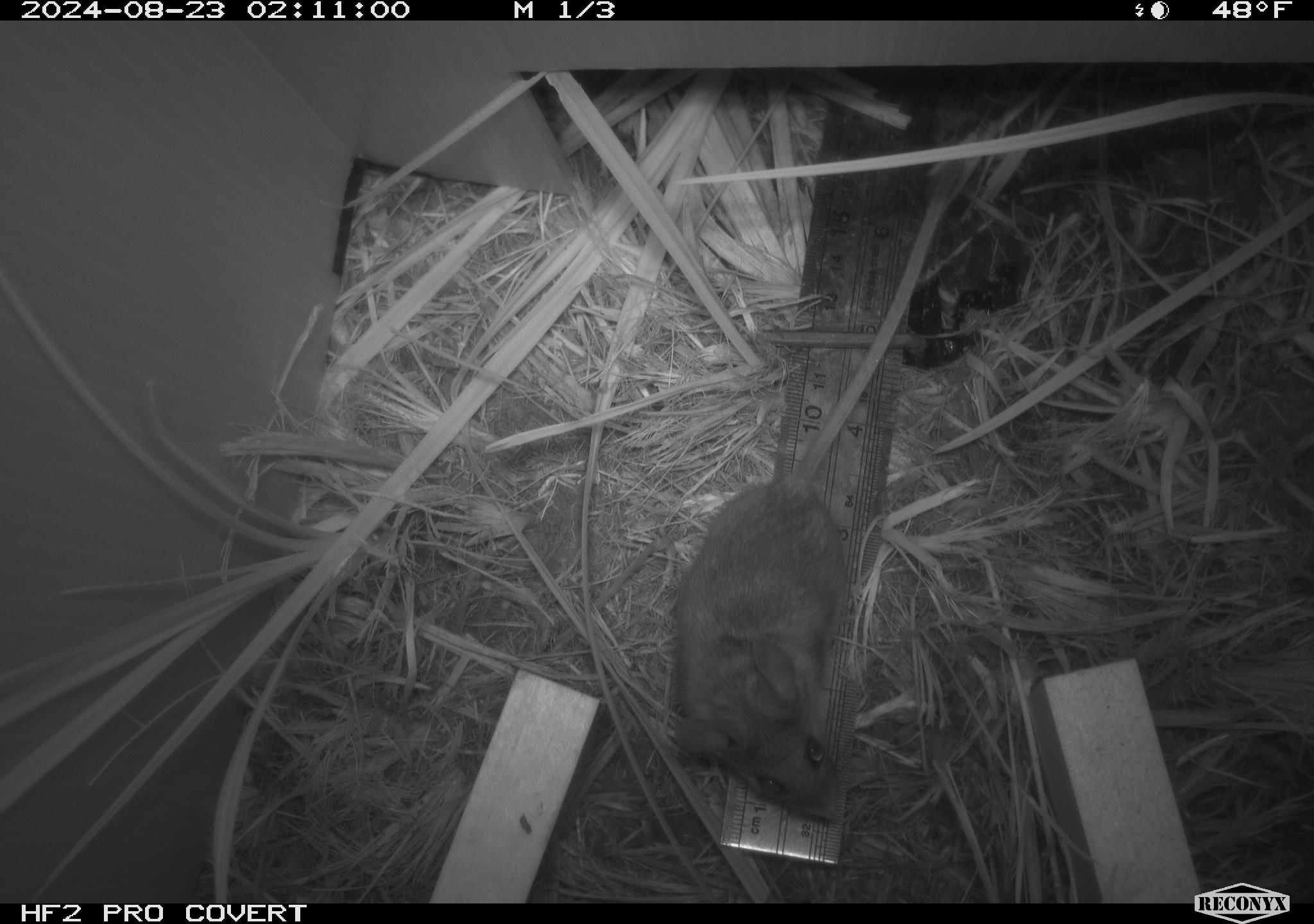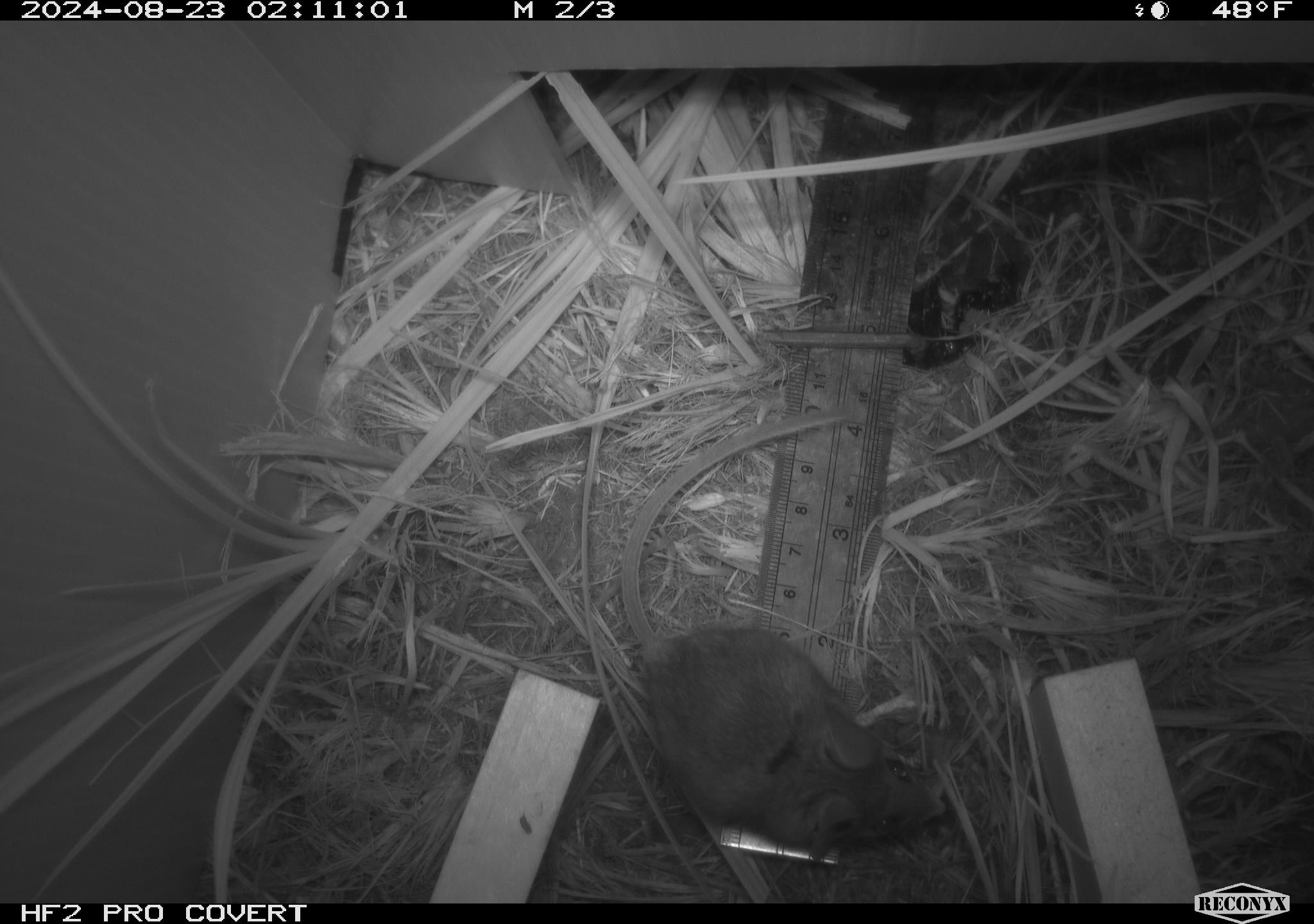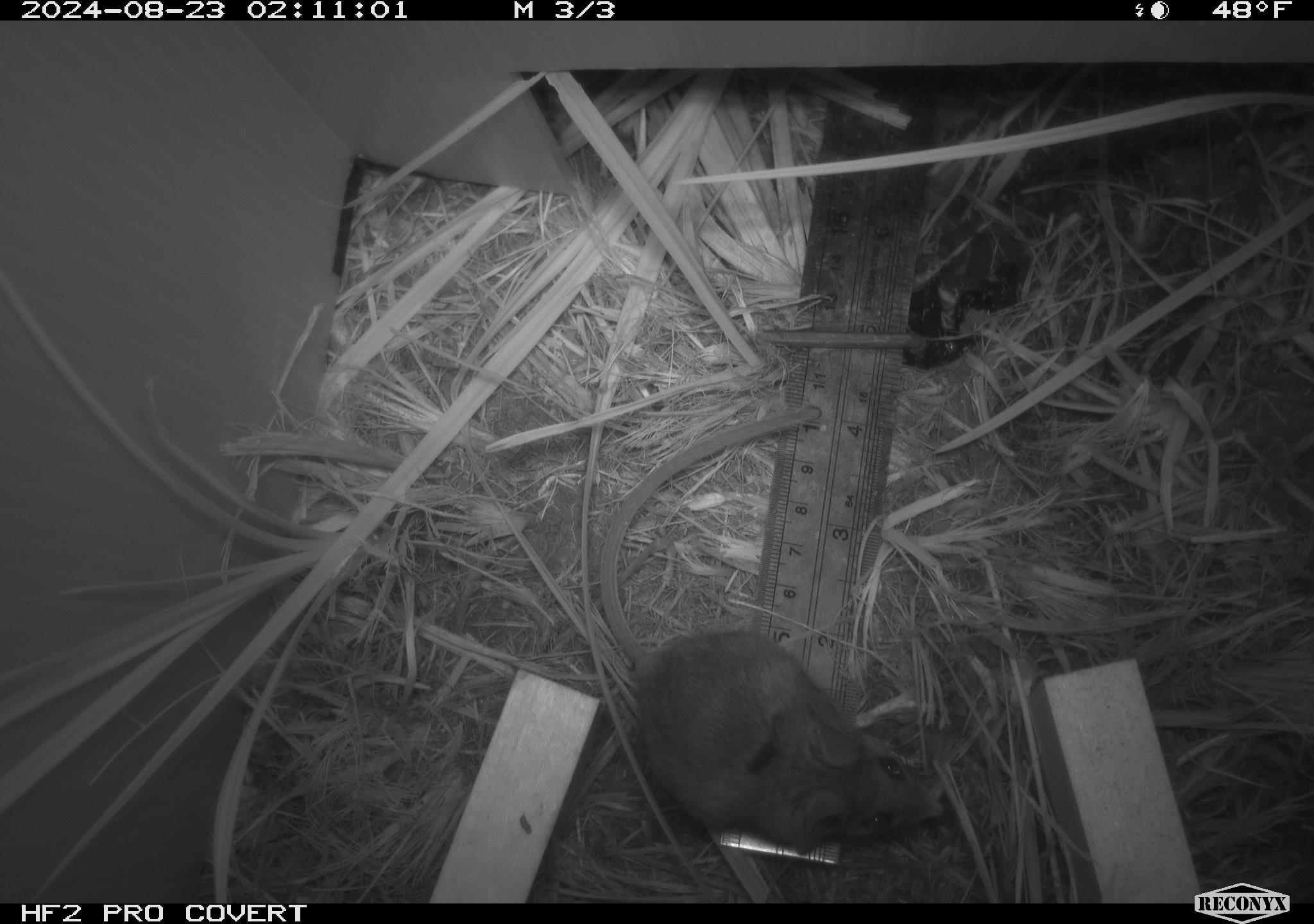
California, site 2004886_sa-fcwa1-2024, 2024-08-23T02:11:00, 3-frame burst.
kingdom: Animalia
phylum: Chordata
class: Mammalia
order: Rodentia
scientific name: Rodentia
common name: mouse species